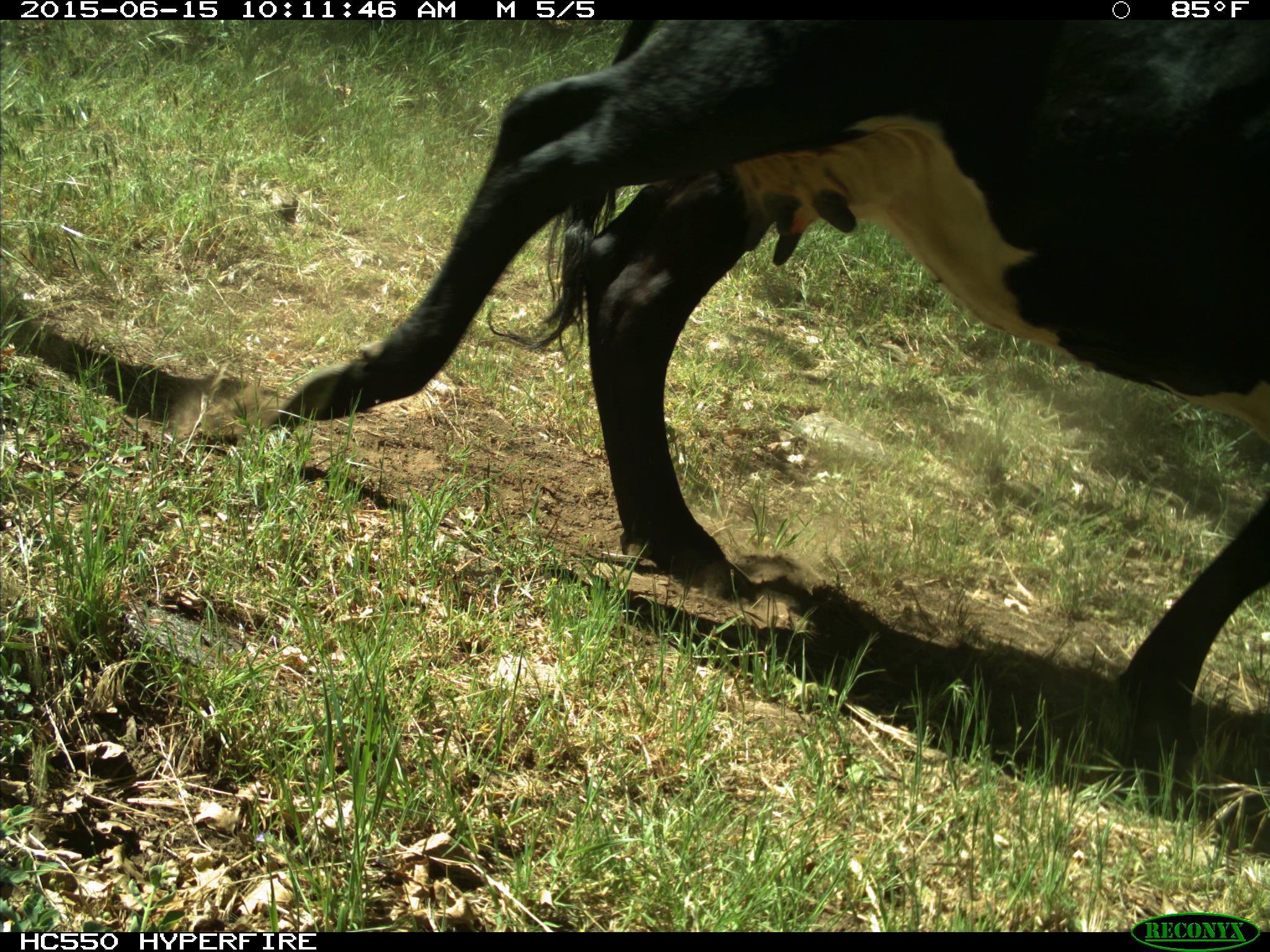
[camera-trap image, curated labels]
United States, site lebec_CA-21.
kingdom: Animalia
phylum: Chordata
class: Mammalia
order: Artiodactyla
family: Bovidae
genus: Bos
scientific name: Bos taurus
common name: domestic cow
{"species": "Bos taurus (domestic cow)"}